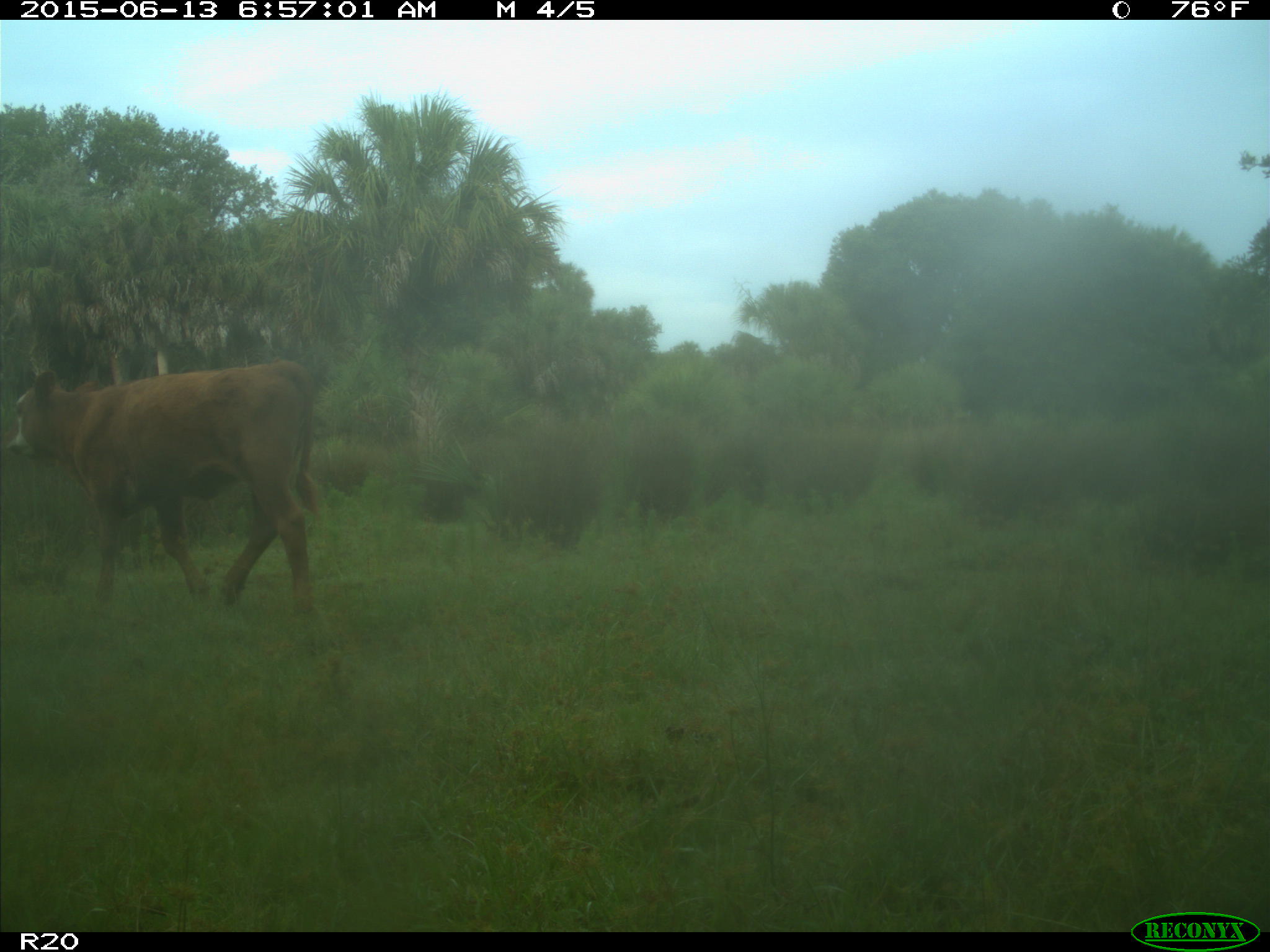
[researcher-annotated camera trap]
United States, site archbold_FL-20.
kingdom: Animalia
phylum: Chordata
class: Mammalia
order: Artiodactyla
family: Bovidae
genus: Bos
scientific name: Bos taurus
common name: domestic cow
Bos taurus (domestic cow).